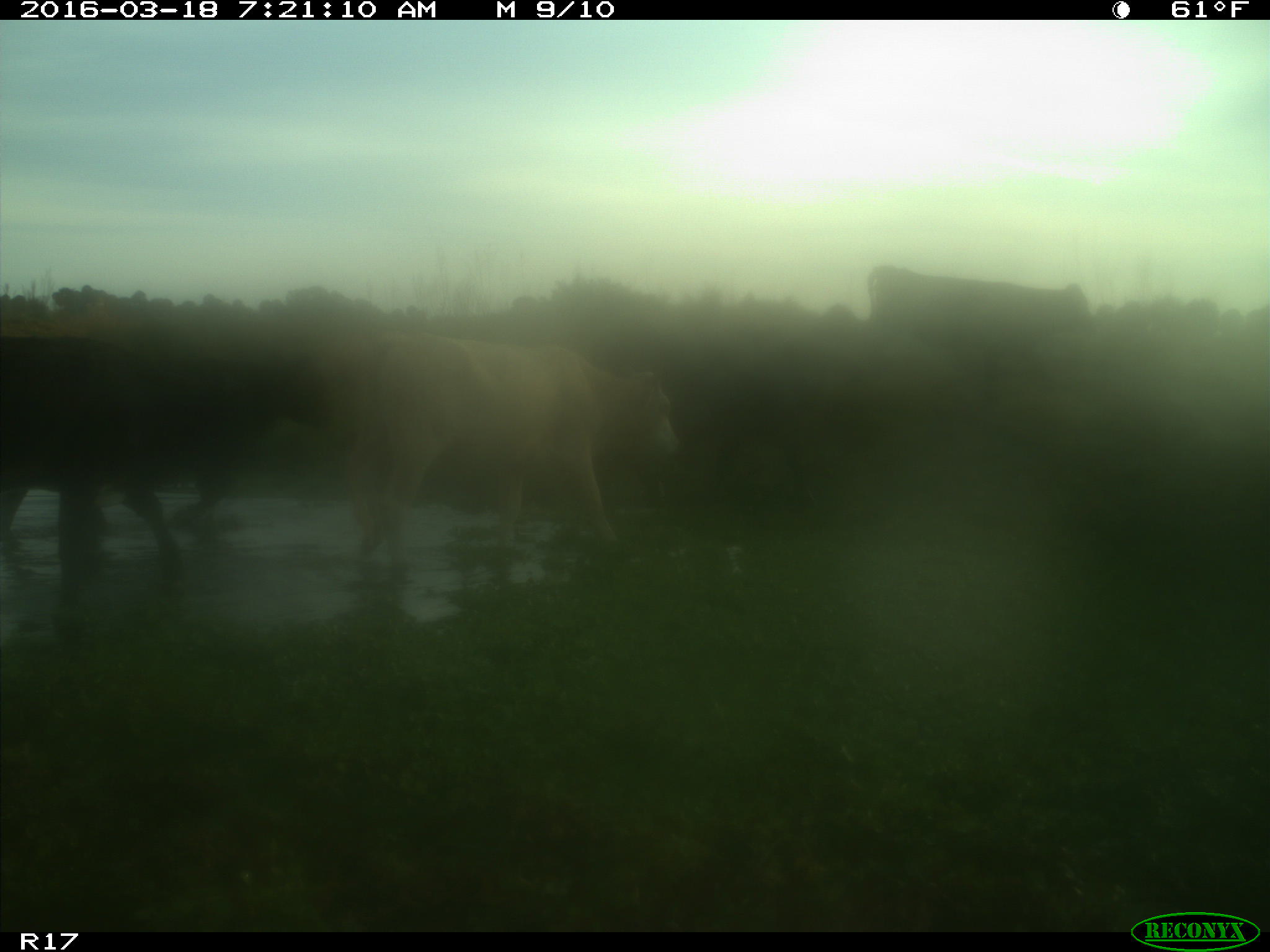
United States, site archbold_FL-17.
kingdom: Animalia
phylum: Chordata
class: Mammalia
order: Artiodactyla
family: Bovidae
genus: Bos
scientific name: Bos taurus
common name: domestic cow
Bos taurus (domestic cow).